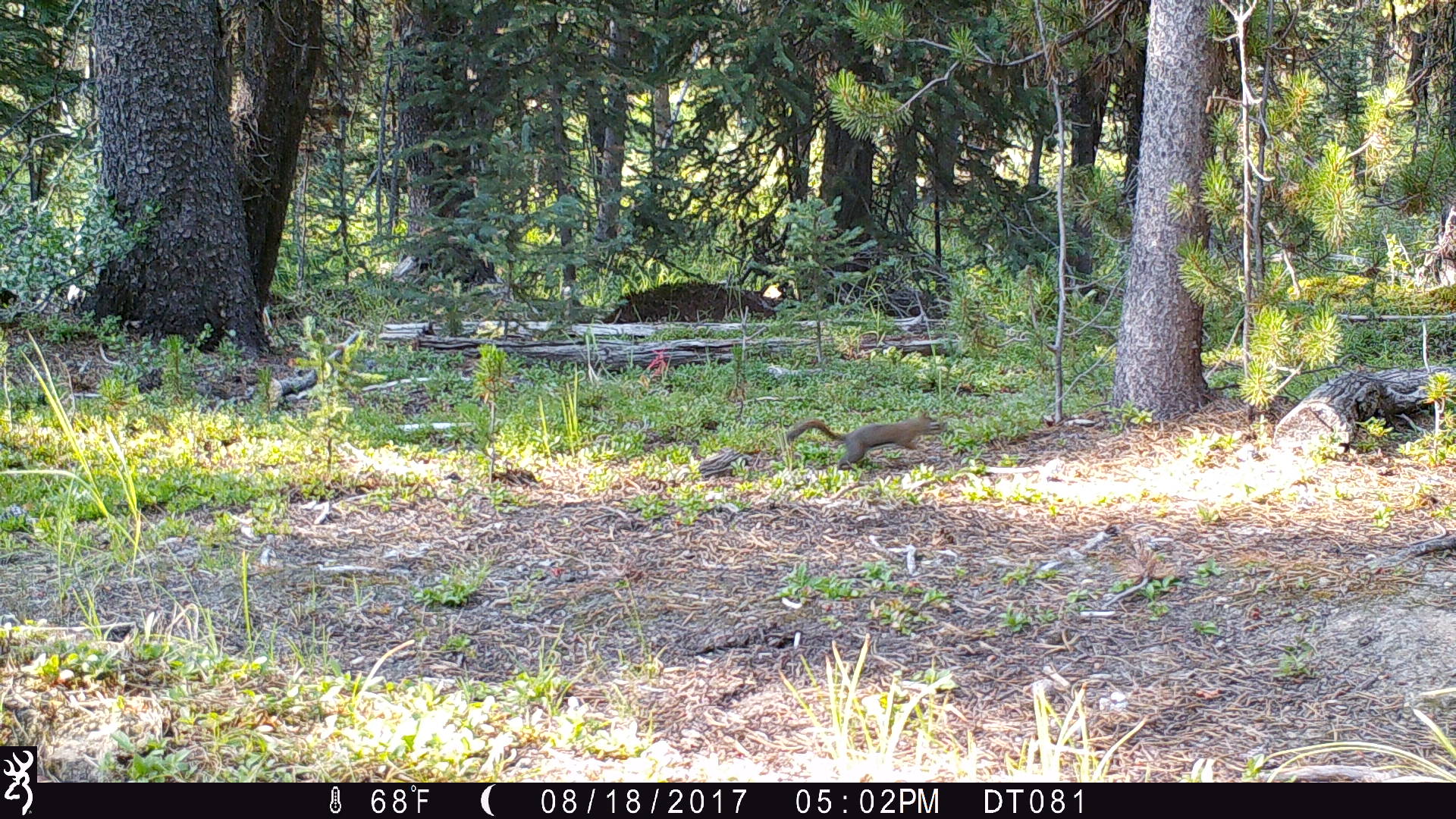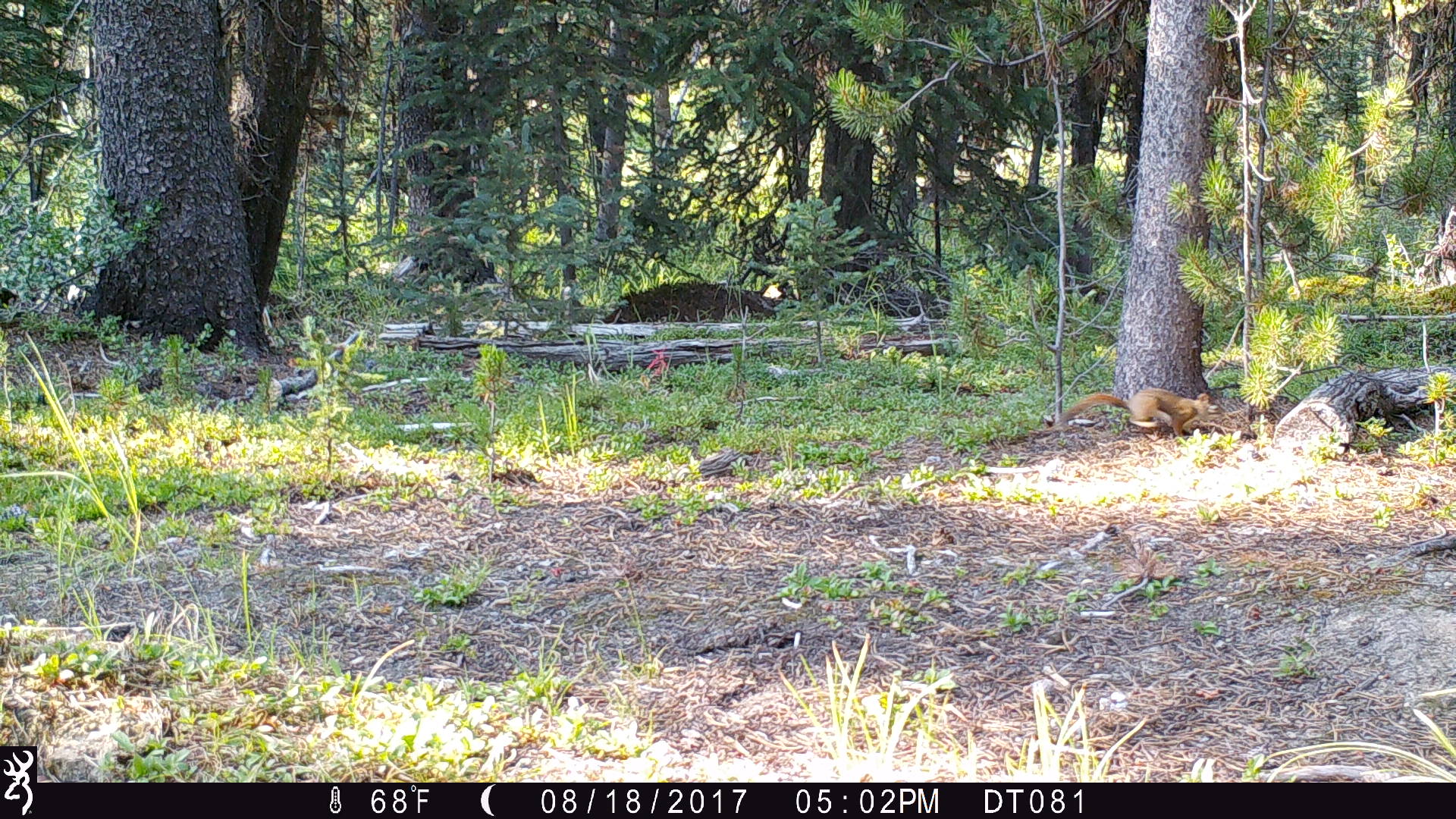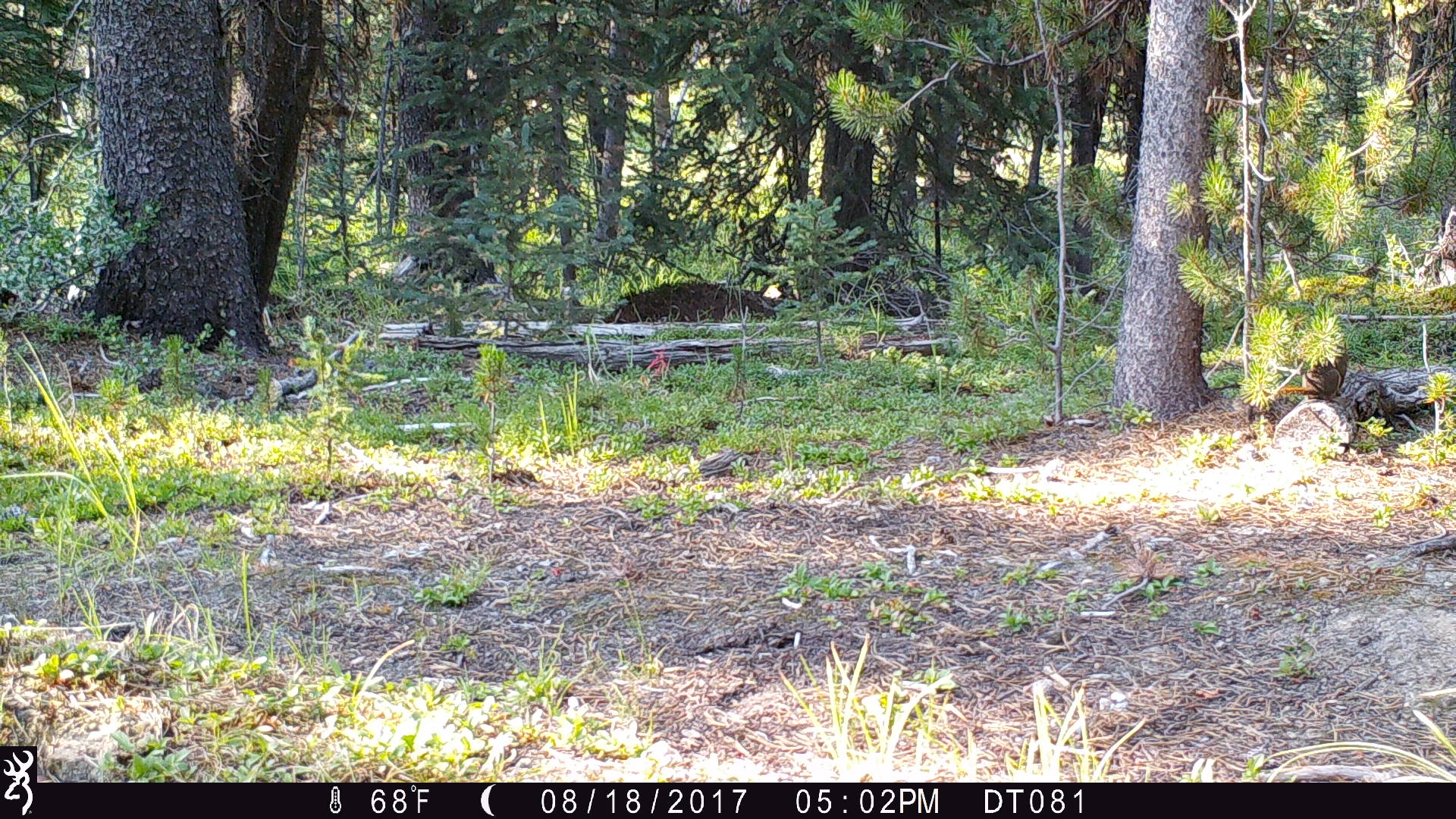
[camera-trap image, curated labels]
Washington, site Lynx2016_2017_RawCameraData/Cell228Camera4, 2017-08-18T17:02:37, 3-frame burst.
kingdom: Animalia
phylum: Chordata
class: Mammalia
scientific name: Mammalia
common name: small mammal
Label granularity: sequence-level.